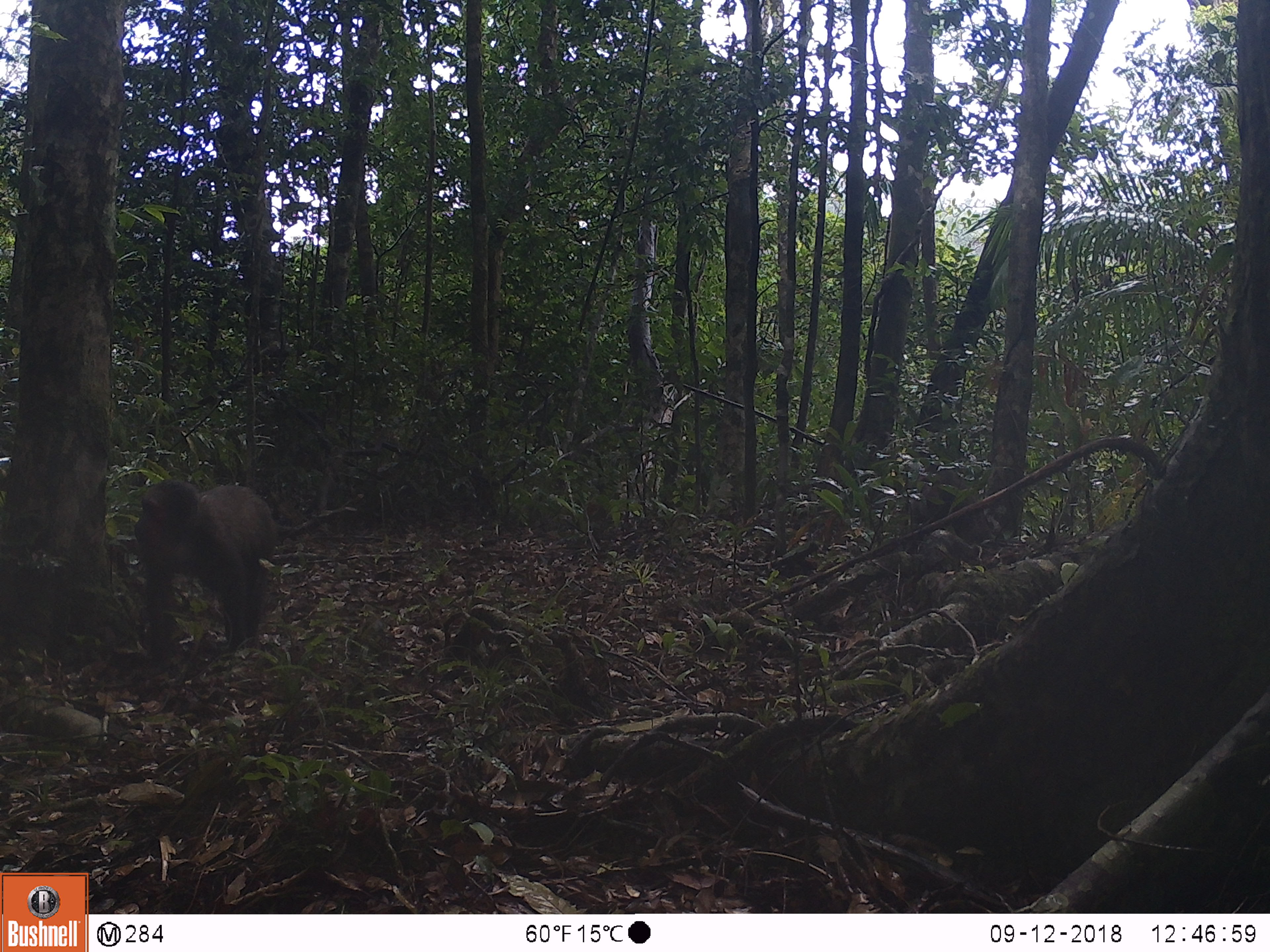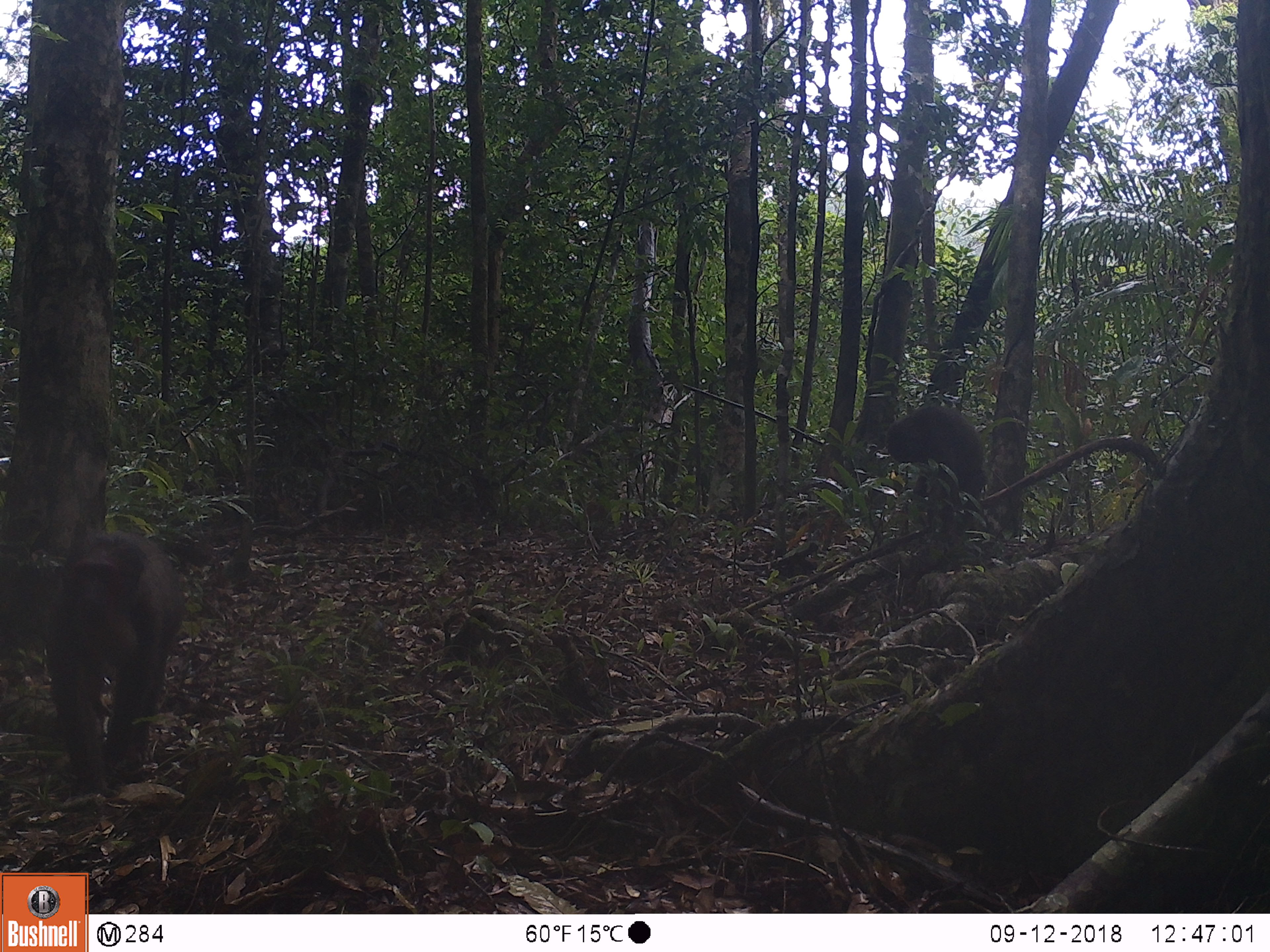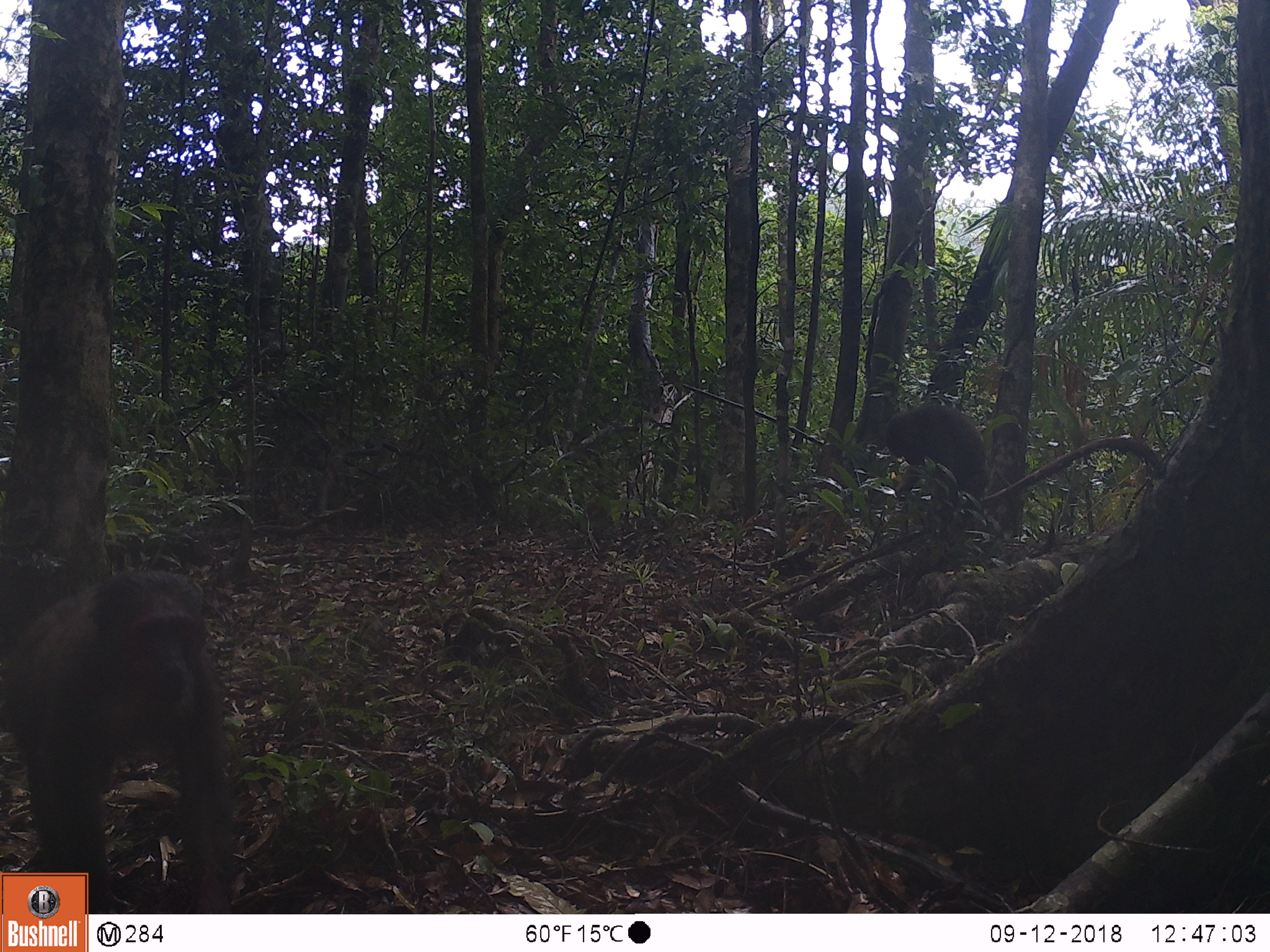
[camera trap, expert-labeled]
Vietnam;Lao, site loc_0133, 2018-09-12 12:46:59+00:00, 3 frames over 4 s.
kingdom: Animalia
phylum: Chordata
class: Mammalia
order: Primates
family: Cercopithecidae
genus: Macaca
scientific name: Macaca arctoides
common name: stump-tailed macaque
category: stump tailed macaque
Stump tailed macaque (stump-tailed macaque) (Macaca arctoides). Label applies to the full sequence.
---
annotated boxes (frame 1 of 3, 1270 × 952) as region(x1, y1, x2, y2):
stump tailed macaque: region(131, 478, 329, 660); region(908, 468, 1002, 545)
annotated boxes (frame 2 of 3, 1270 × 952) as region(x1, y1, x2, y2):
stump tailed macaque: region(41, 527, 181, 803); region(885, 404, 989, 536)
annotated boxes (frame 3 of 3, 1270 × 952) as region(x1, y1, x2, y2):
stump tailed macaque: region(0, 570, 238, 913); region(883, 405, 989, 538)